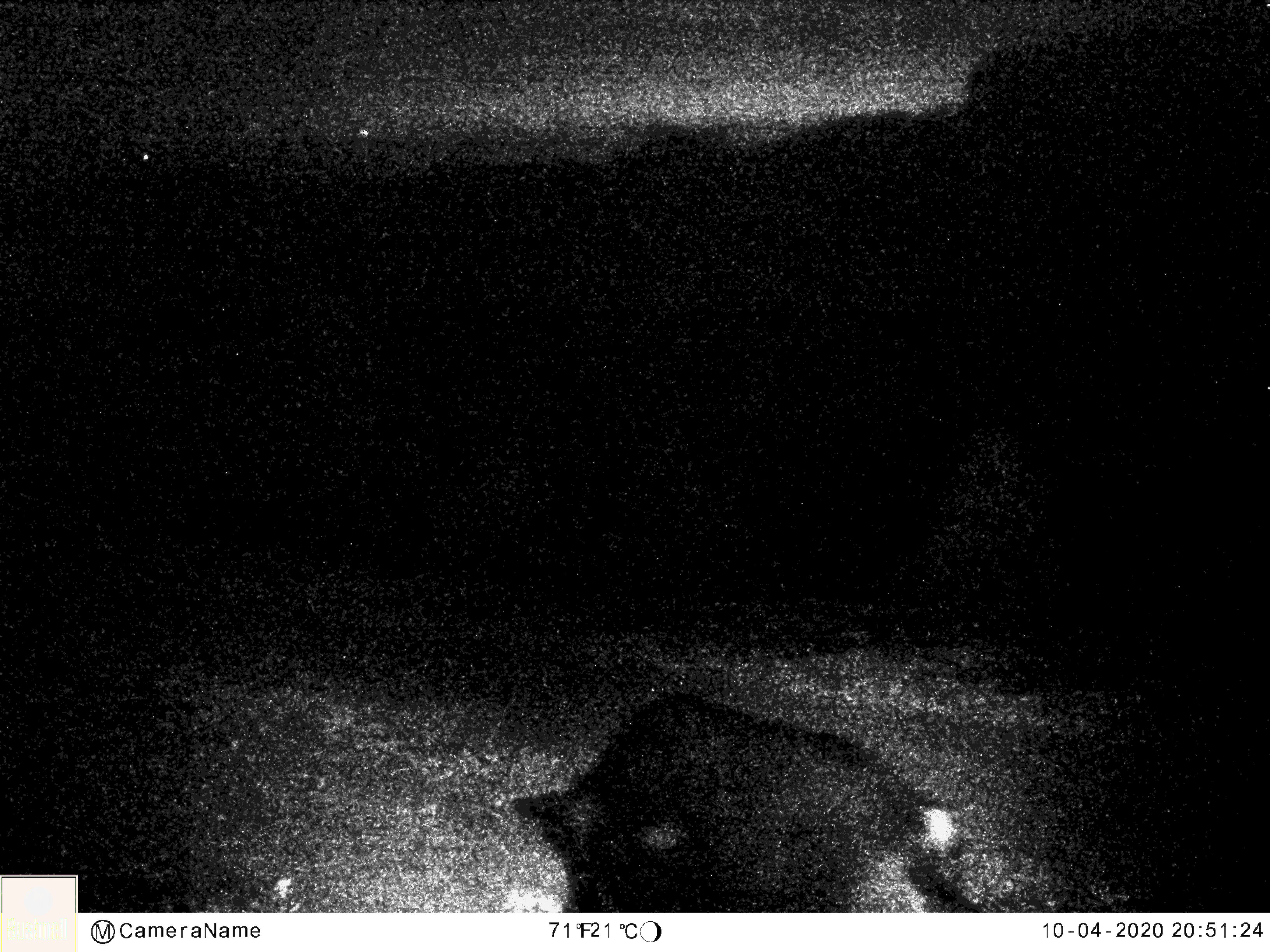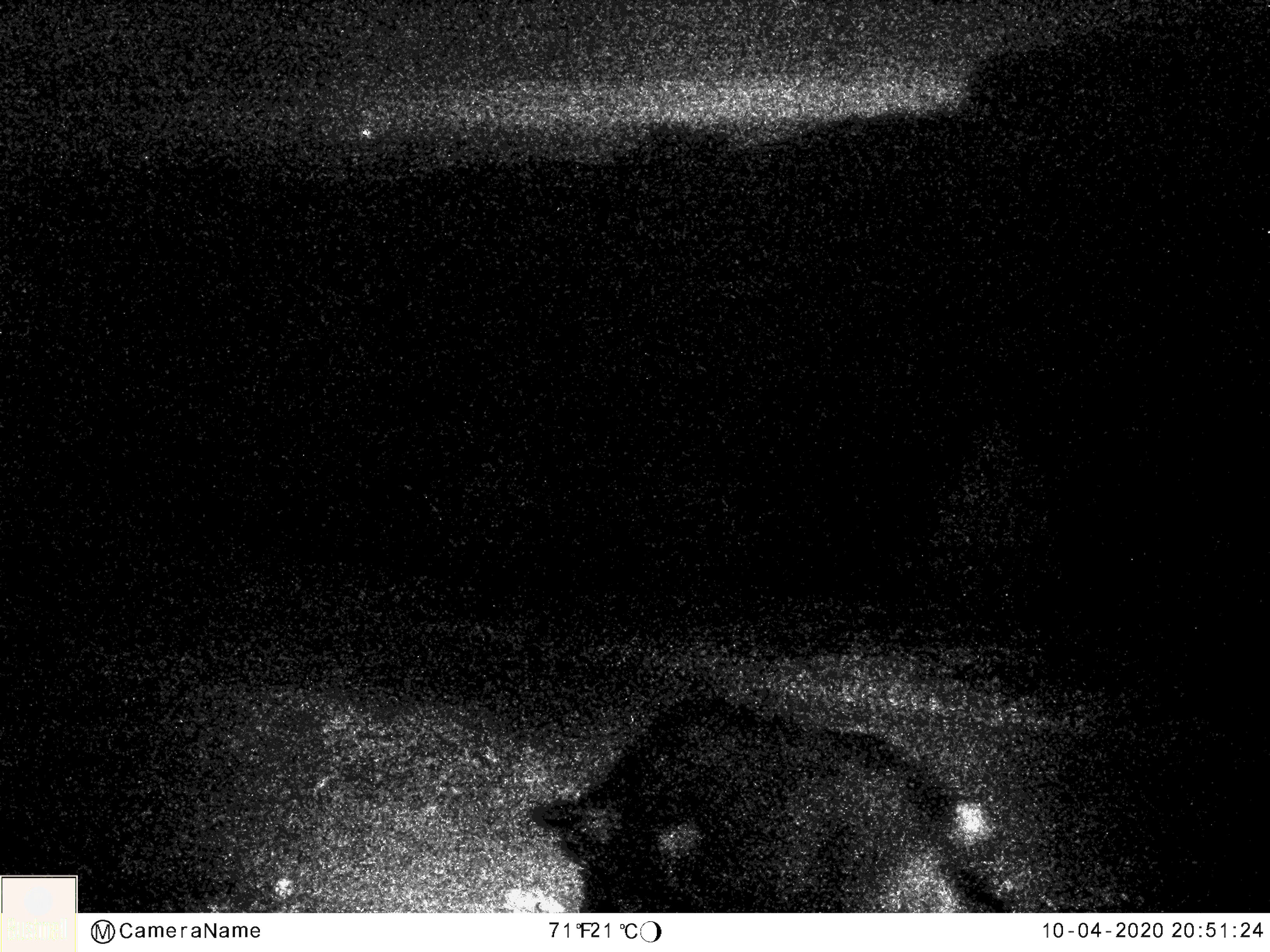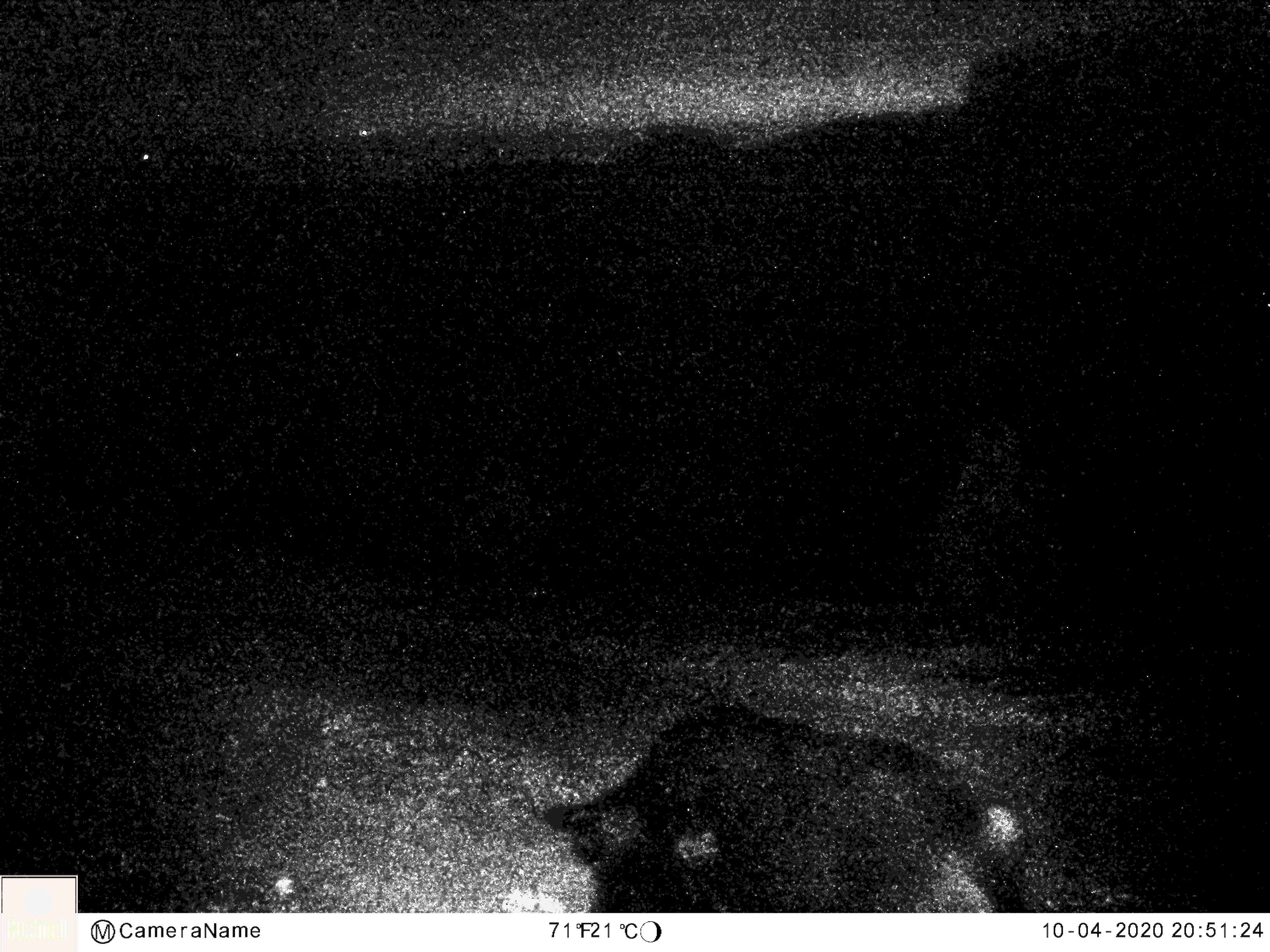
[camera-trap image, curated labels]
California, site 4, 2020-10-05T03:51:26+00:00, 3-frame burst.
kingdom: Animalia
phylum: Chordata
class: Mammalia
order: Artiodactyla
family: Suidae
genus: Sus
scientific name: Sus scrofa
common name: wild boar